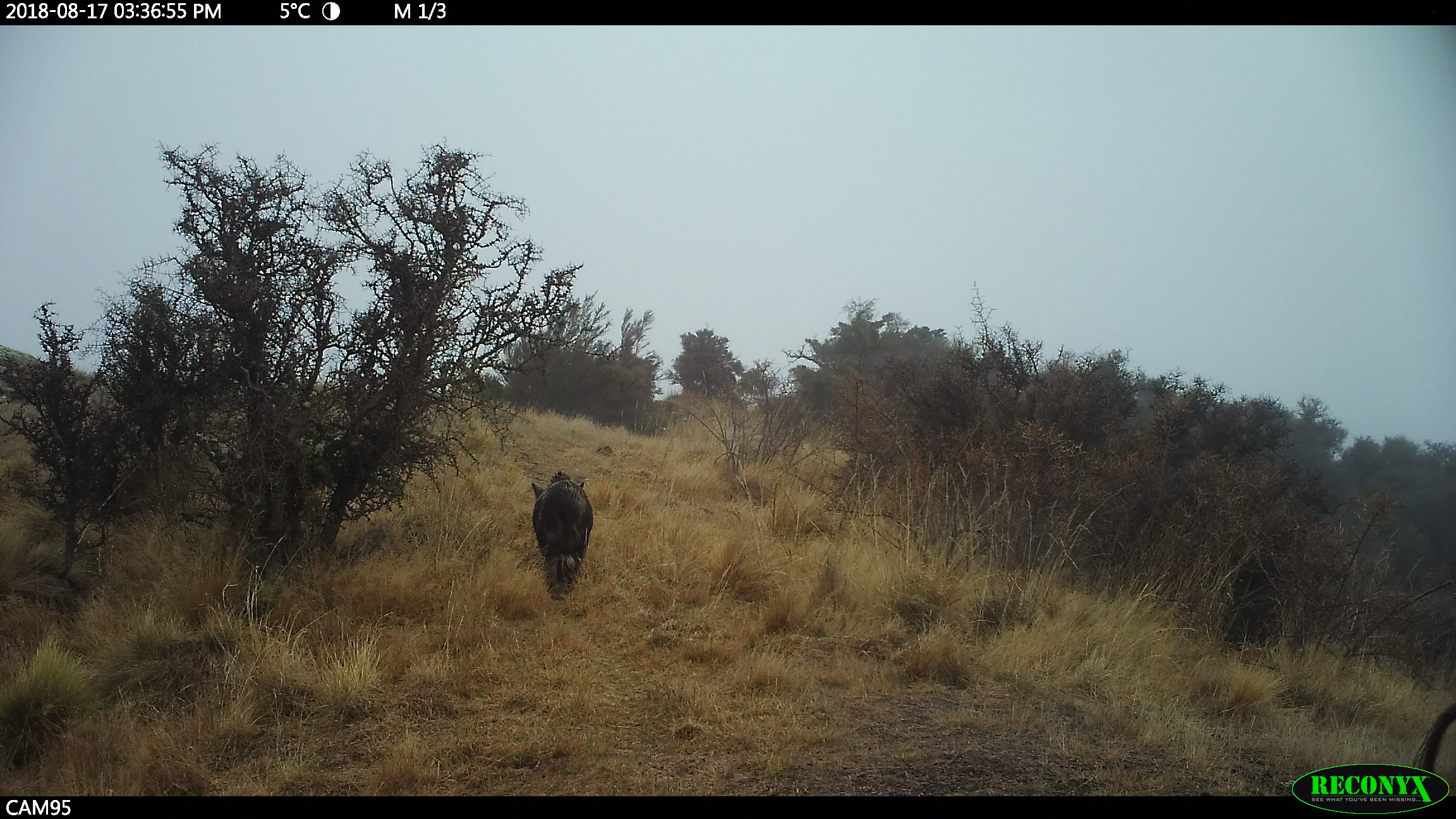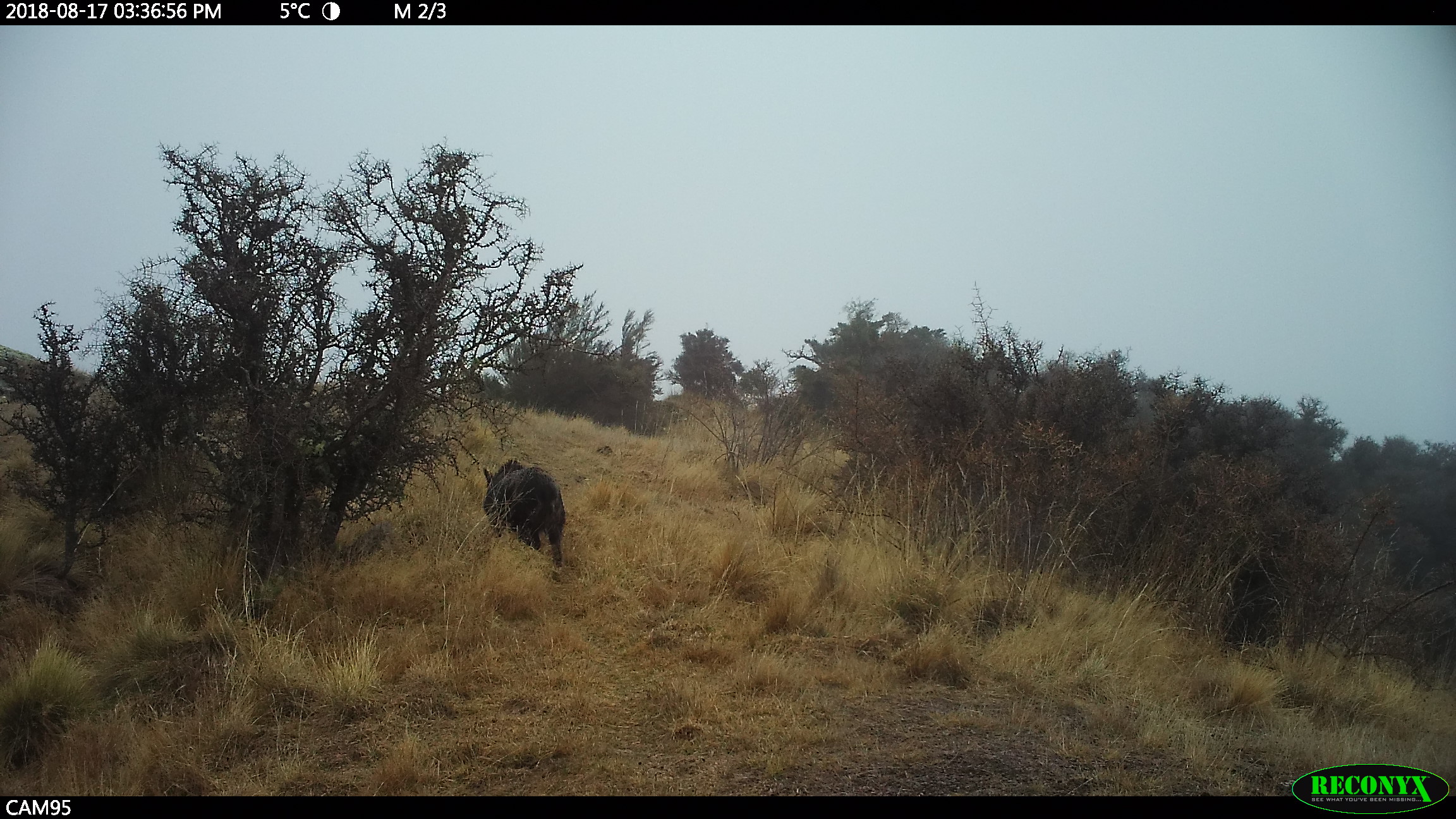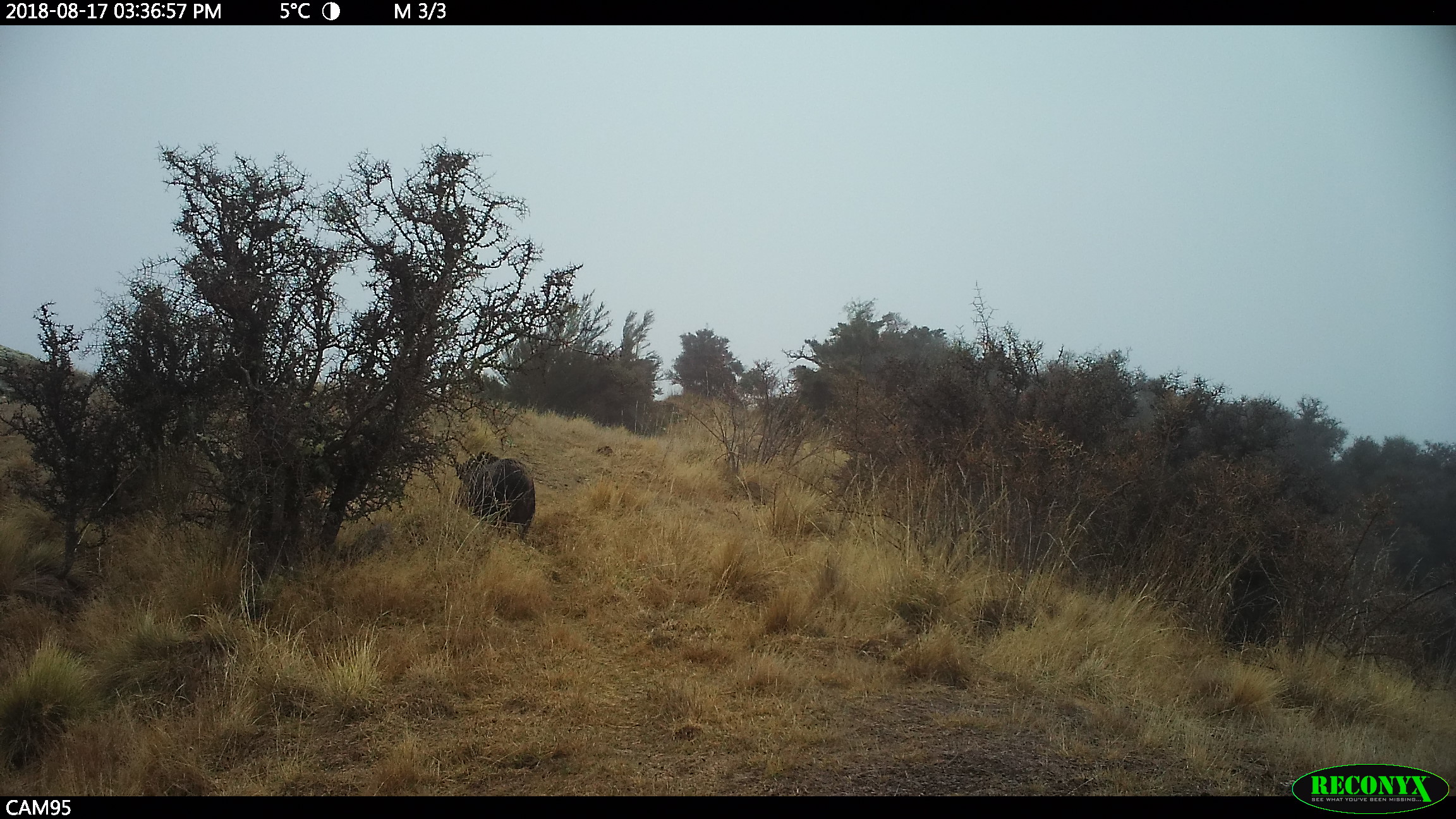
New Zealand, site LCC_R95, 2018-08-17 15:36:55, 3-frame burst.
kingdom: Animalia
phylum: Chordata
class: Mammalia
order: Artiodactyla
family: Suidae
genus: Sus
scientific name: Sus scrofa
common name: pig